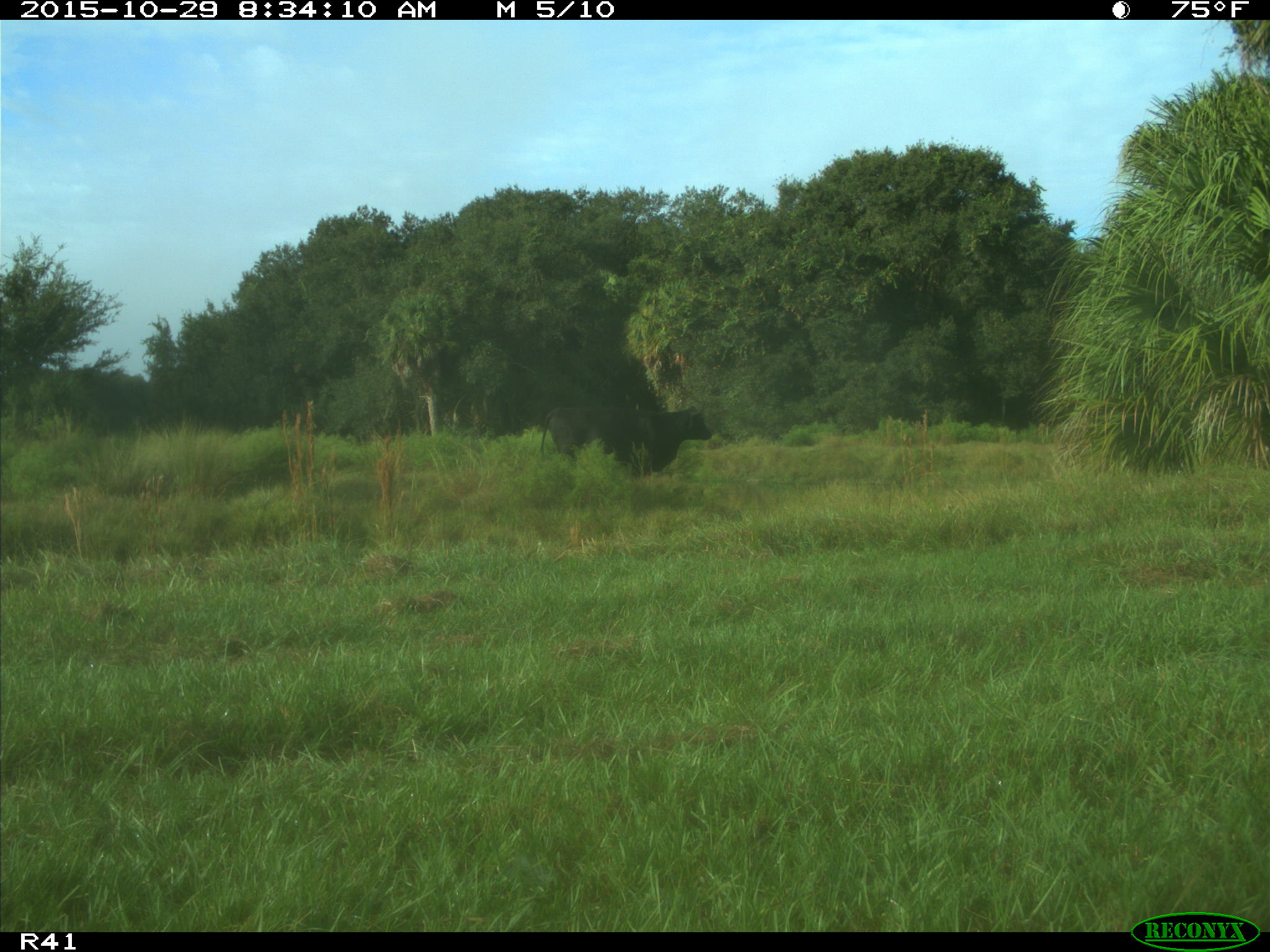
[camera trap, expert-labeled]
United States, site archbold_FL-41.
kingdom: Animalia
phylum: Chordata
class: Mammalia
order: Artiodactyla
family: Bovidae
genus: Bos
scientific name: Bos taurus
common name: domestic cow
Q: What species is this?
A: Bos taurus (domestic cow).